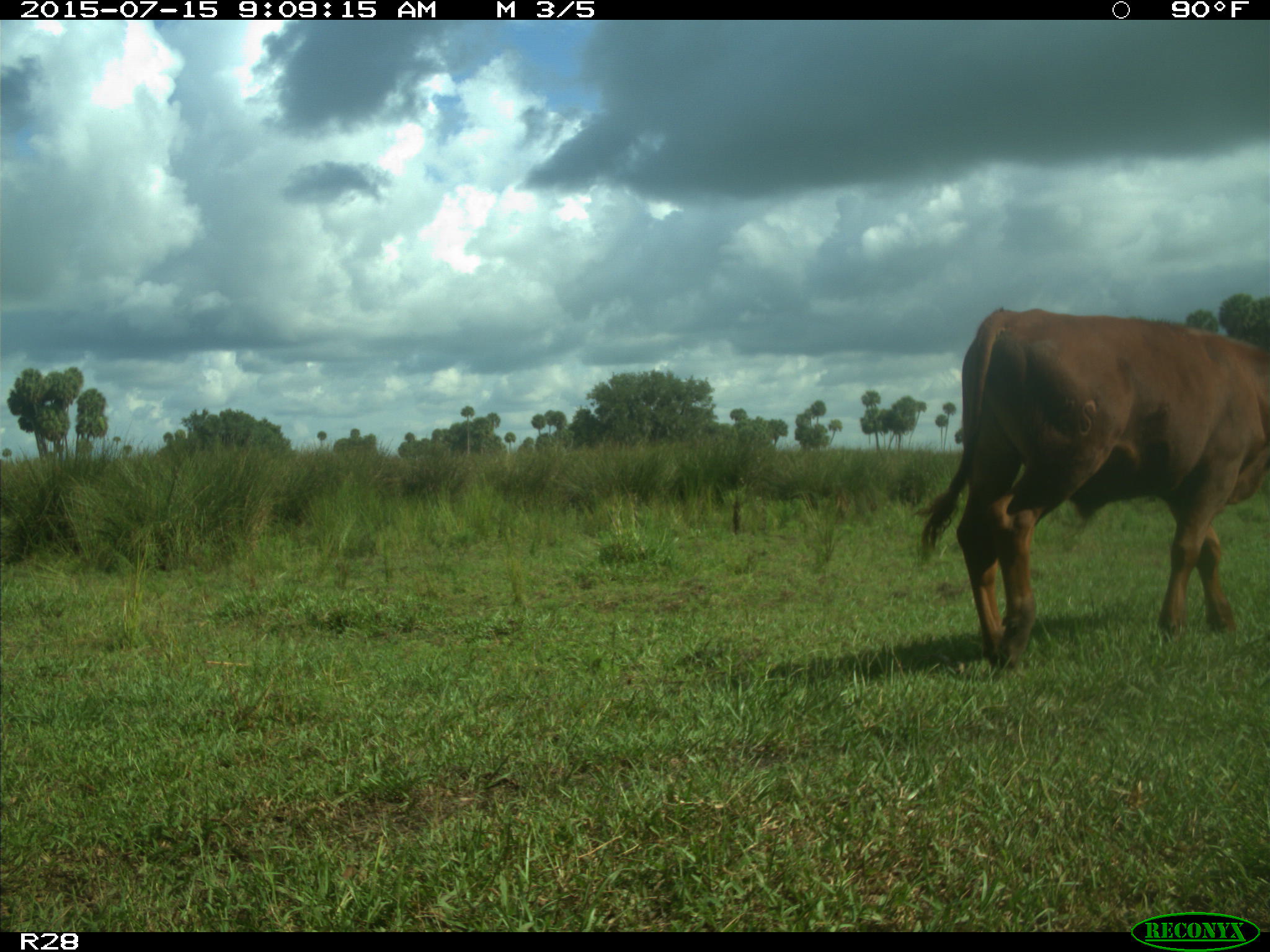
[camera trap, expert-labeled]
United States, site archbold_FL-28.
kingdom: Animalia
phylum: Chordata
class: Mammalia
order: Artiodactyla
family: Bovidae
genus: Bos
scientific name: Bos taurus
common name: domestic cow